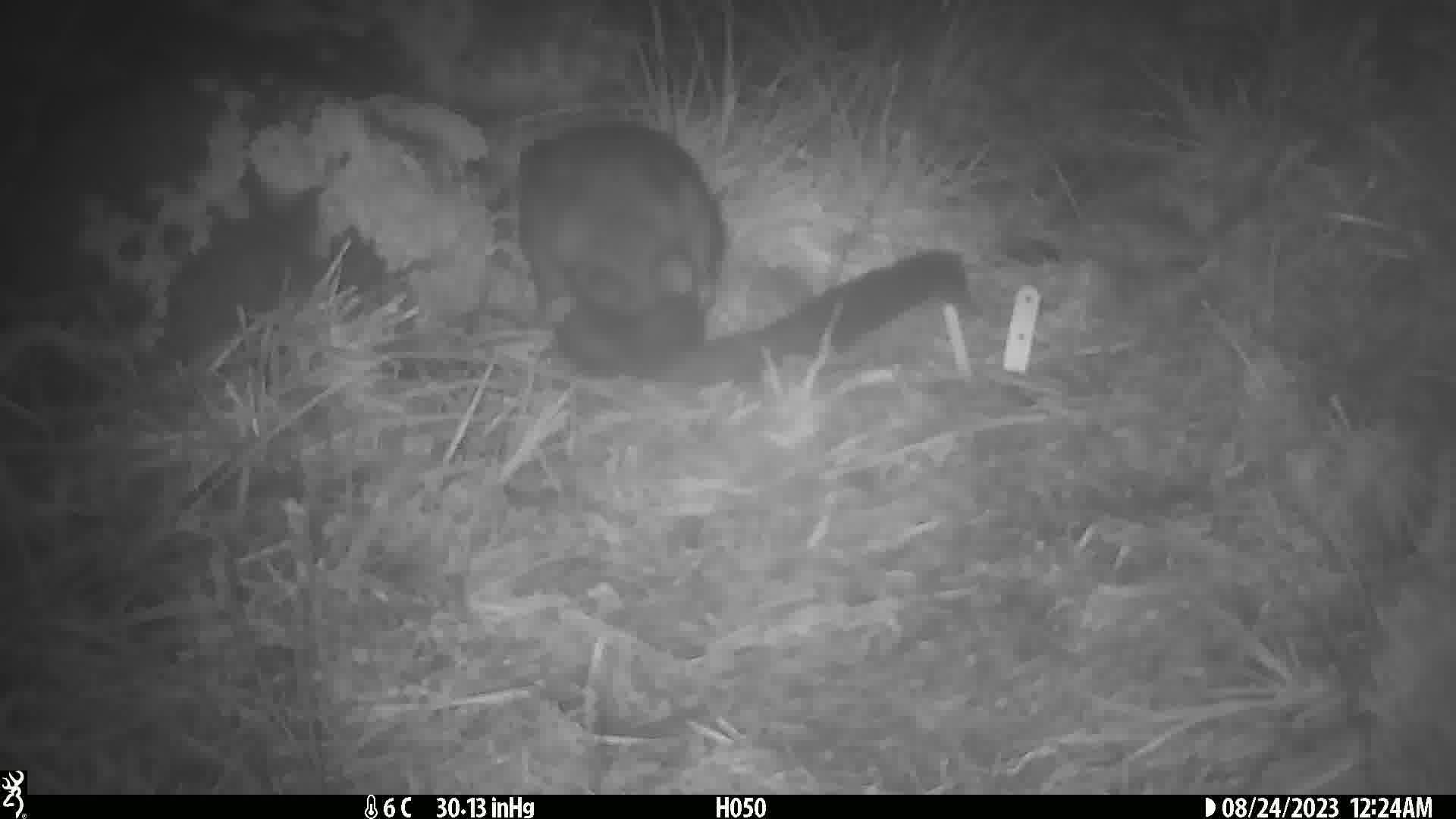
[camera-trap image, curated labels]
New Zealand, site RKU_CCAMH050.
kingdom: Animalia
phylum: Chordata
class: Mammalia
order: Diprotodontia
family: Phalangeridae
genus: Trichosurus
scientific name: Trichosurus vulpecula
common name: common brushtail possum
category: possum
Possum (common brushtail possum) (Trichosurus vulpecula).